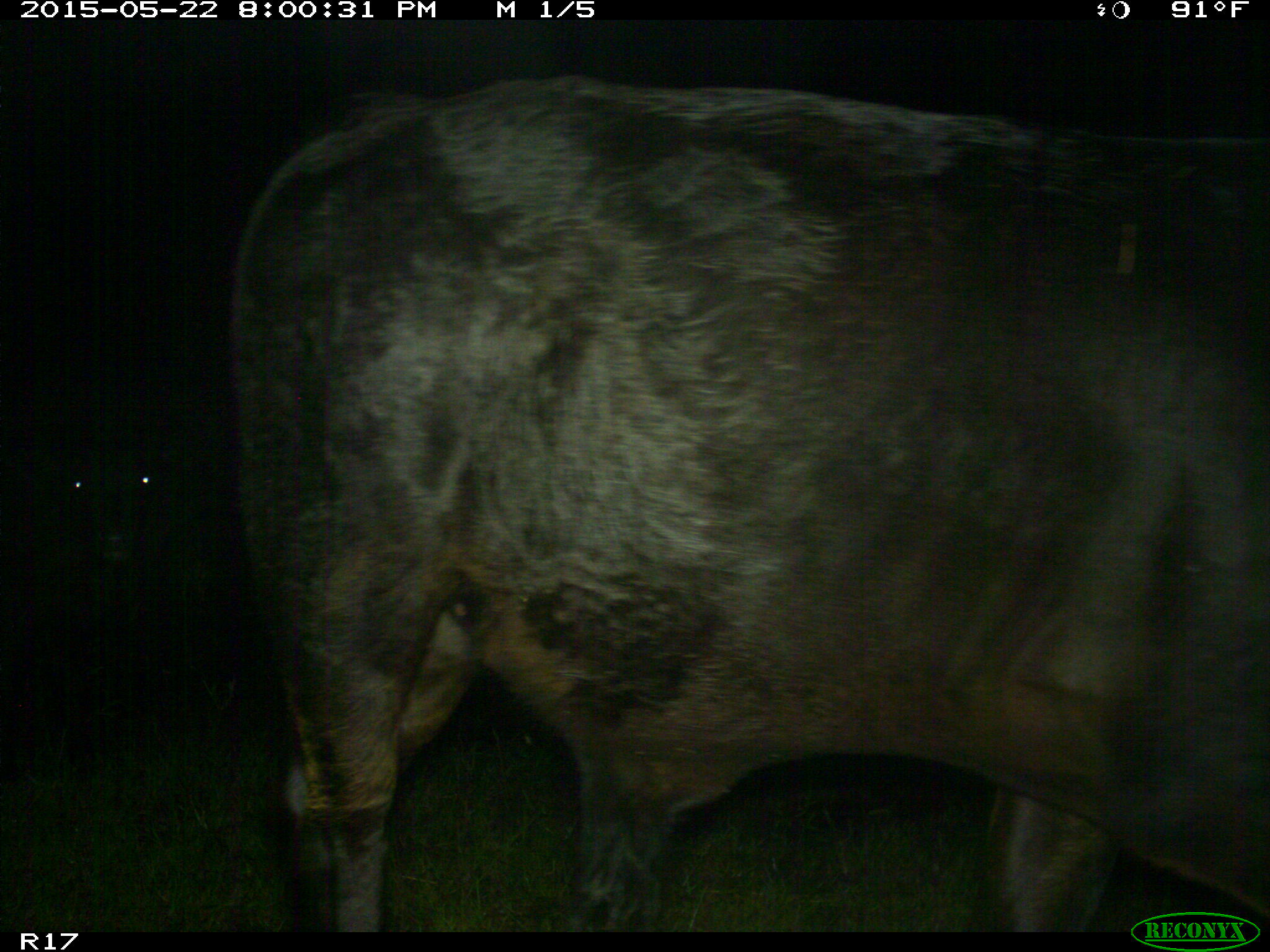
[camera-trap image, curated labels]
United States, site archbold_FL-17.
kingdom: Animalia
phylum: Chordata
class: Mammalia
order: Artiodactyla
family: Bovidae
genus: Bos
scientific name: Bos taurus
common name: domestic cow